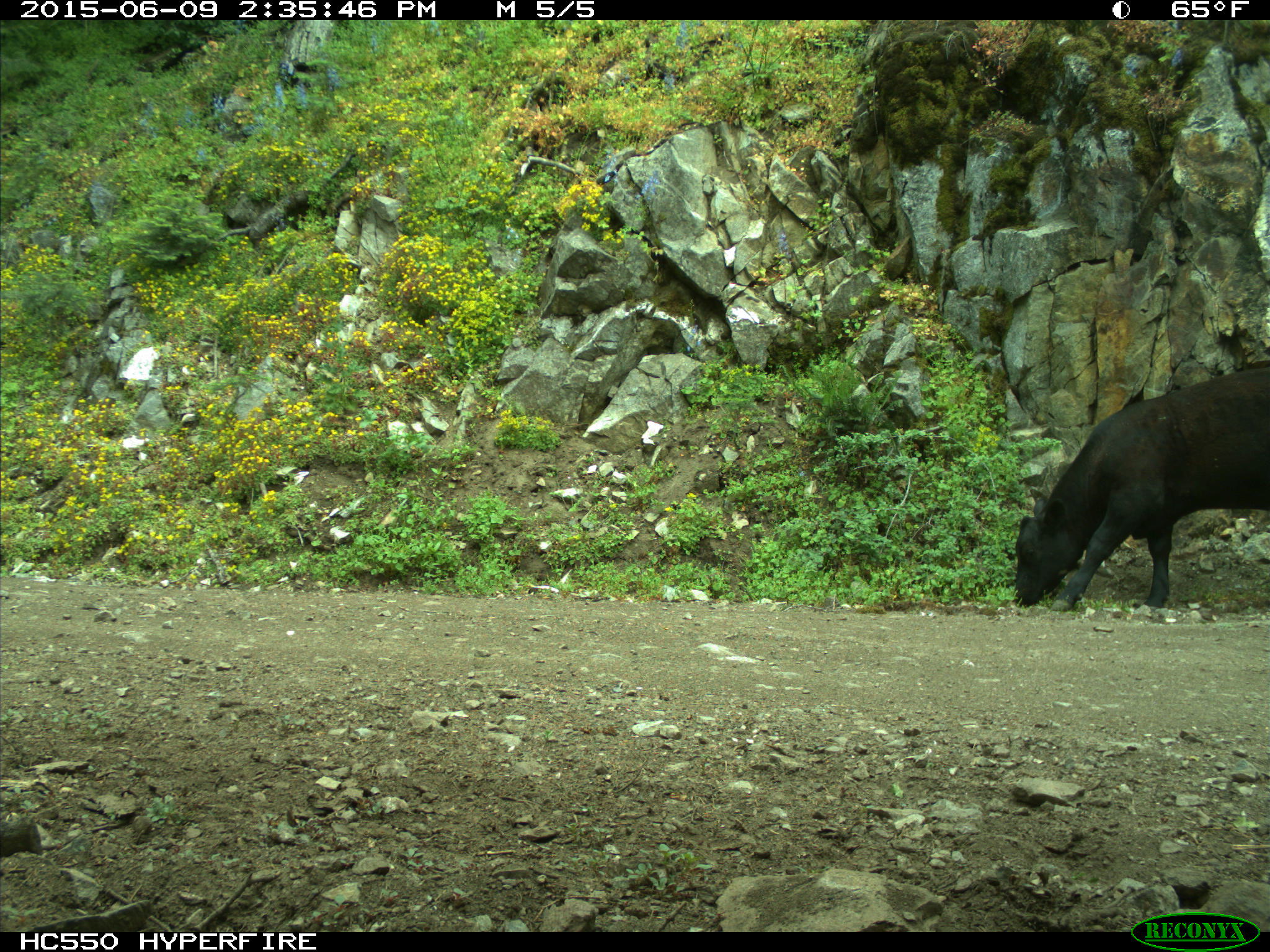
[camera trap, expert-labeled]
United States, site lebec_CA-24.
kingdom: Animalia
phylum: Chordata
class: Mammalia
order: Artiodactyla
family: Bovidae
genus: Bos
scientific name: Bos taurus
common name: domestic cow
Bos taurus (domestic cow).